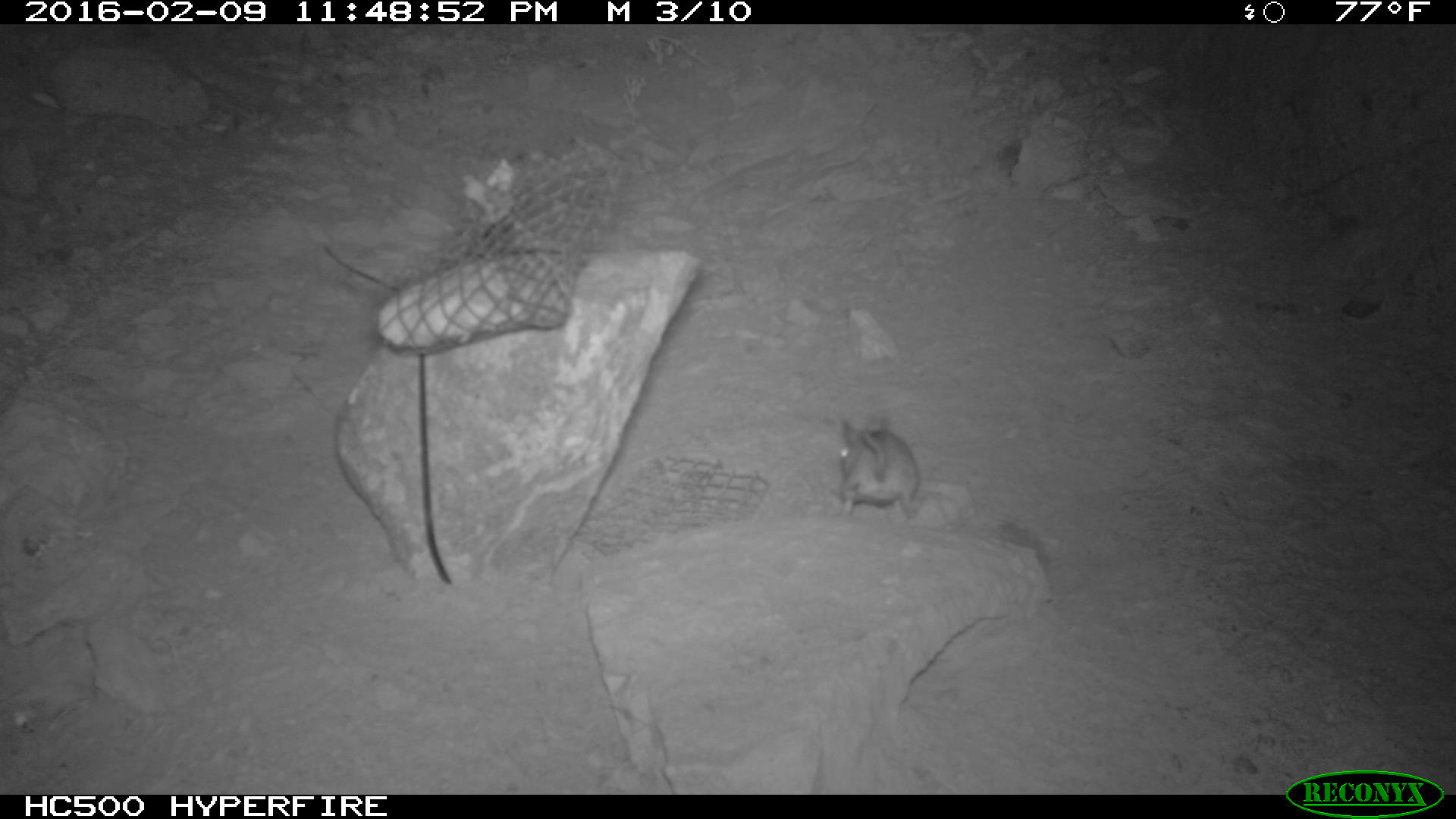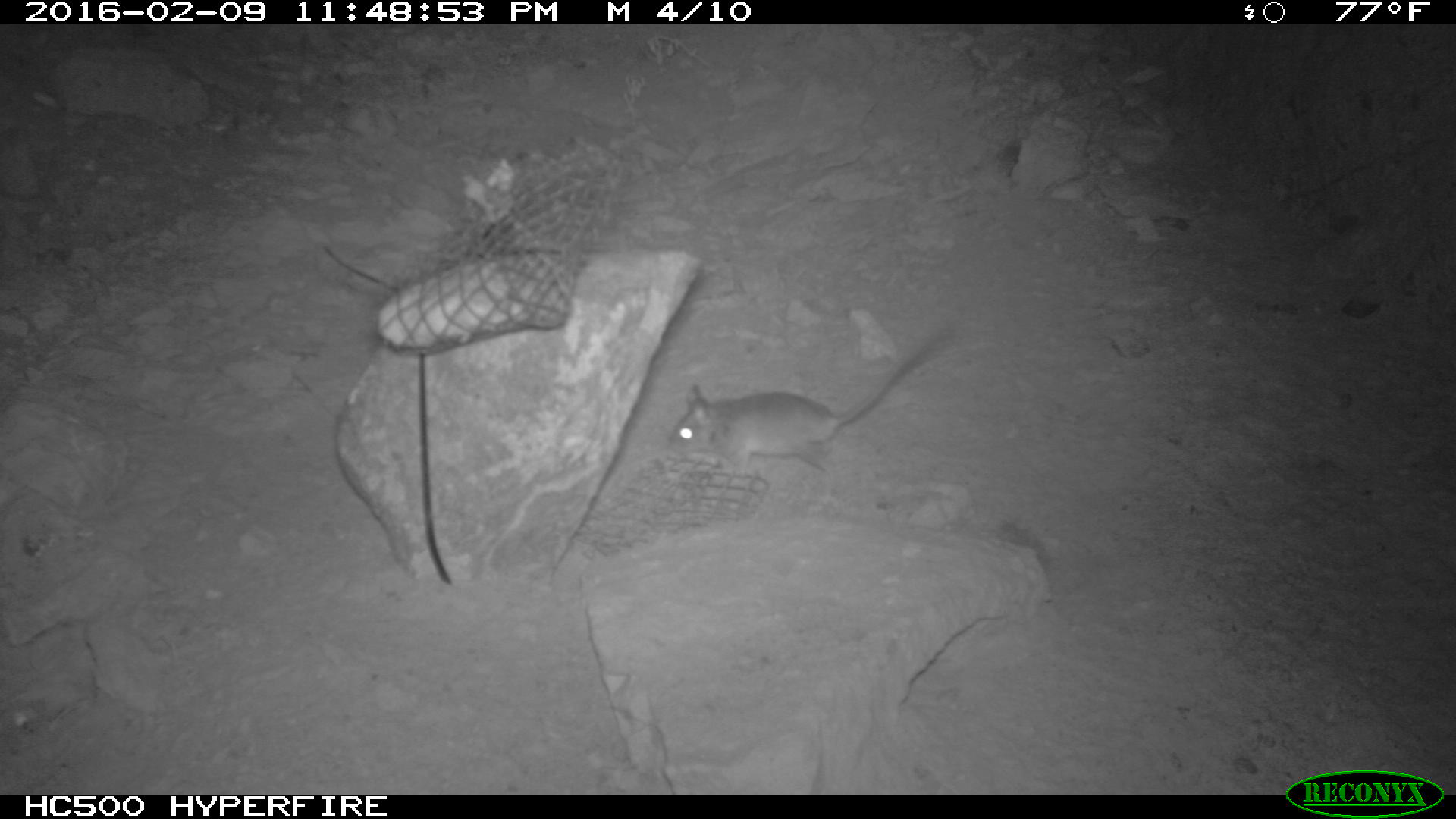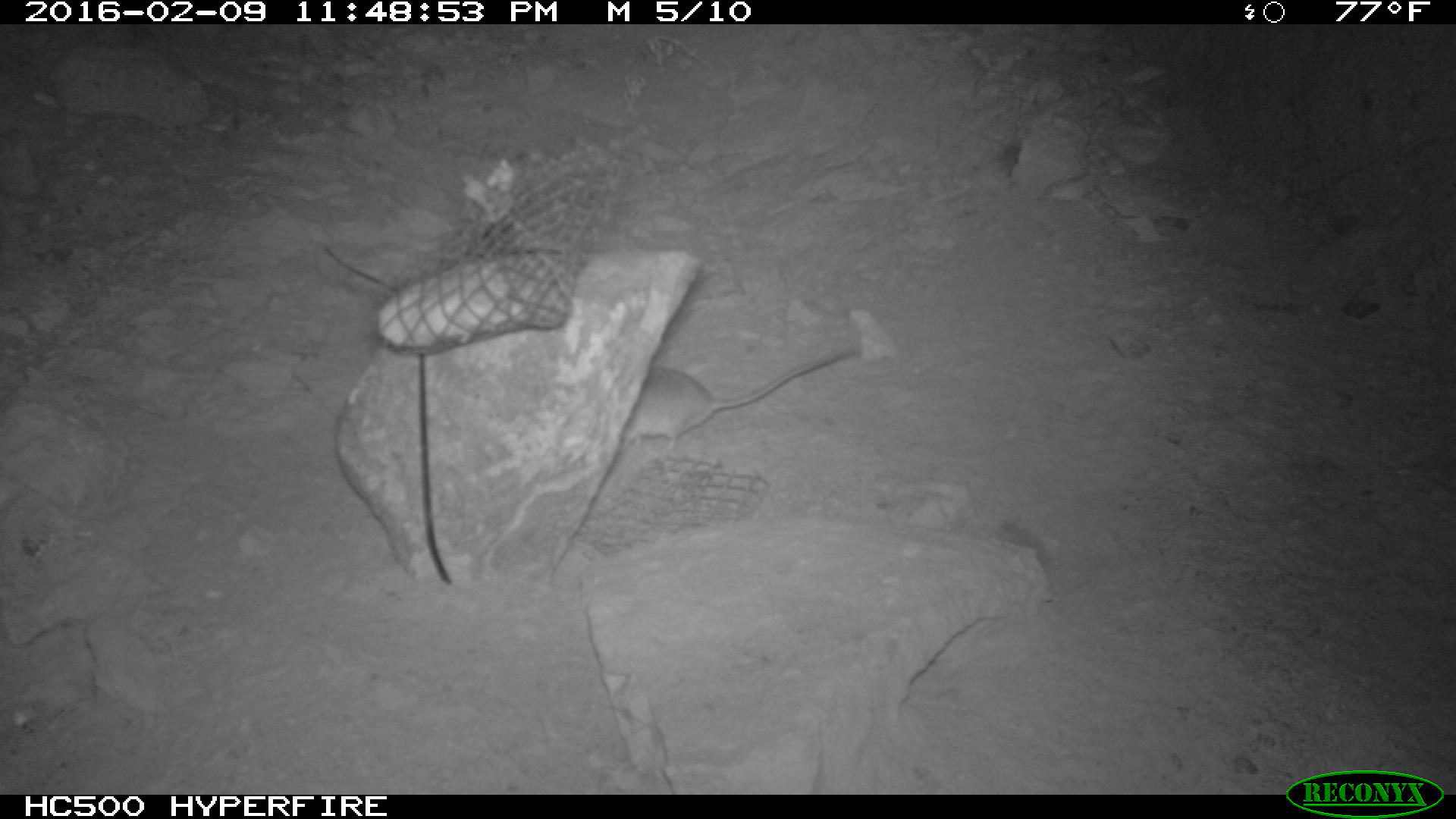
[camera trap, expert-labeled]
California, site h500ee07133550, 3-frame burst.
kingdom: Animalia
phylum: Chordata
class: Mammalia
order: Rodentia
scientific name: Rodentia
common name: rodent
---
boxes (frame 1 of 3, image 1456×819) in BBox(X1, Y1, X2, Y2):
rodent: BBox(838, 417, 921, 520)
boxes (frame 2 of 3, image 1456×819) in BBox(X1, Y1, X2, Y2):
rodent: BBox(667, 337, 945, 472)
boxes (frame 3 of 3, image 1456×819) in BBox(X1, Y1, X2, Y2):
rodent: BBox(618, 347, 854, 451)